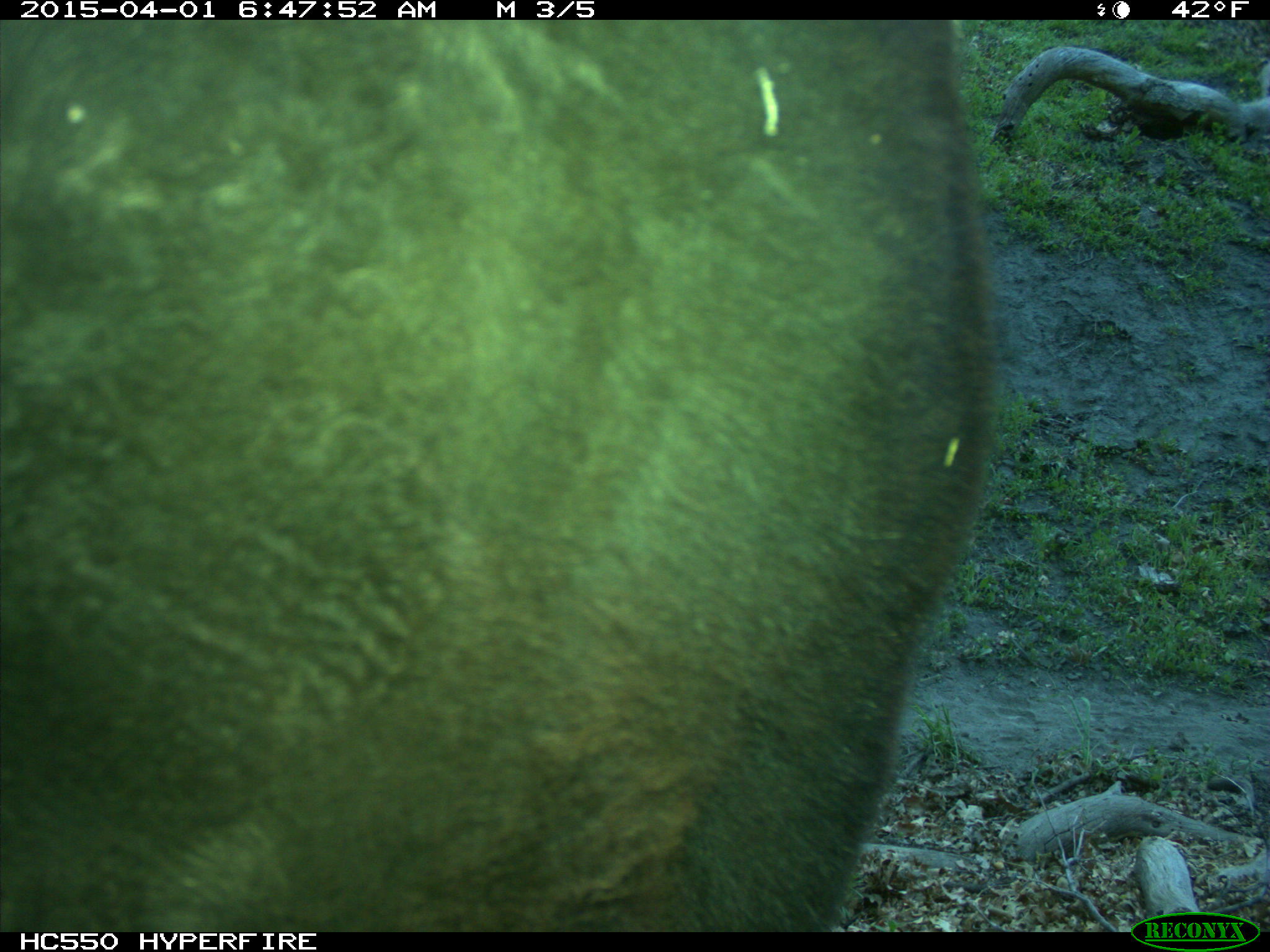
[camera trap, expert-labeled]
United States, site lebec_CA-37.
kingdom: Animalia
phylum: Chordata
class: Mammalia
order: Artiodactyla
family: Bovidae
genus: Bos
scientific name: Bos taurus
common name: domestic cow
Bos taurus (domestic cow).